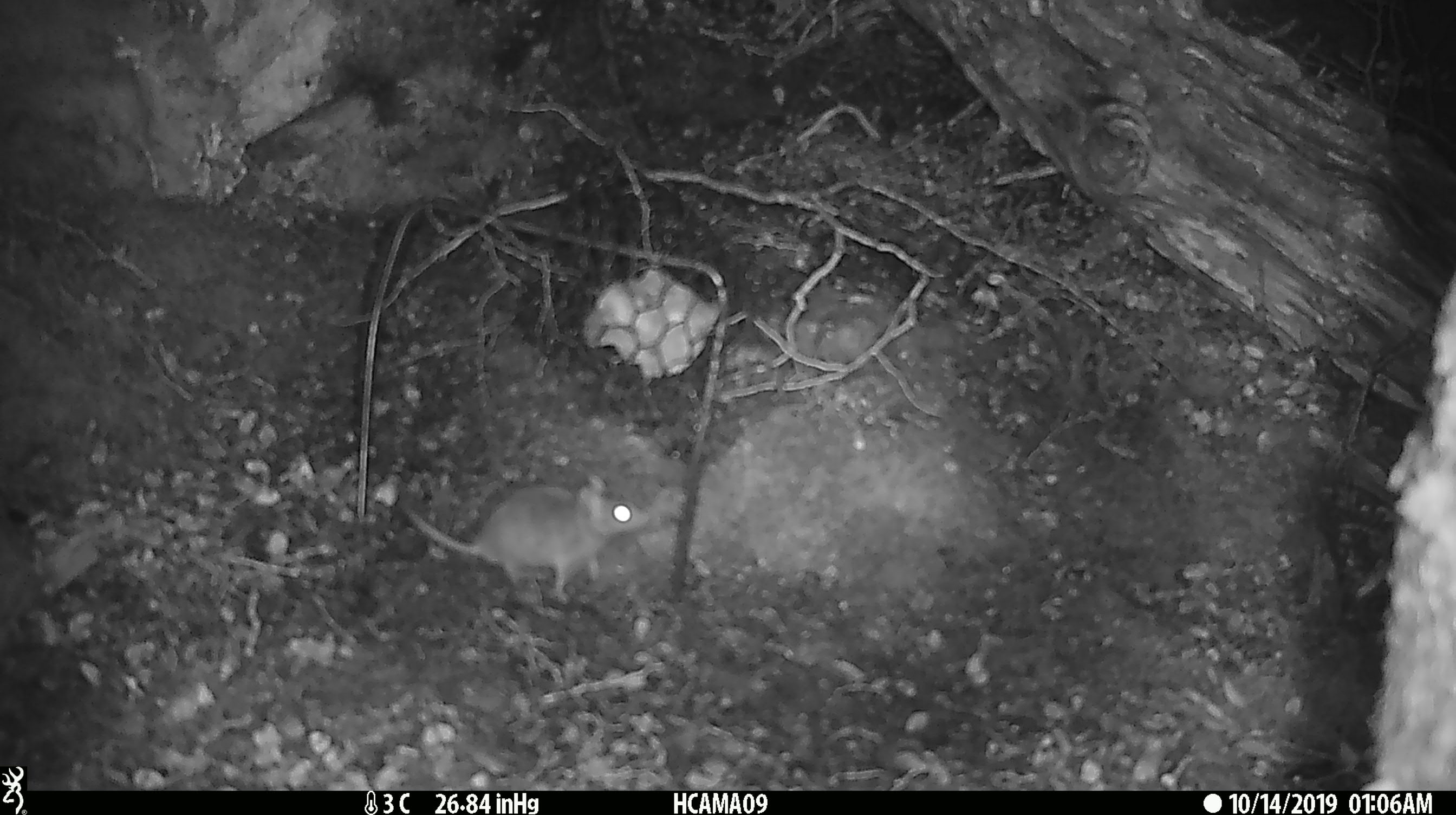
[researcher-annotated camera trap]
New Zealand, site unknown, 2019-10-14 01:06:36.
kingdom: Animalia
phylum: Chordata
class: Mammalia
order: Rodentia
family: Muridae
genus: Mus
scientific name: Mus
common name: mouse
Mouse (Mus).